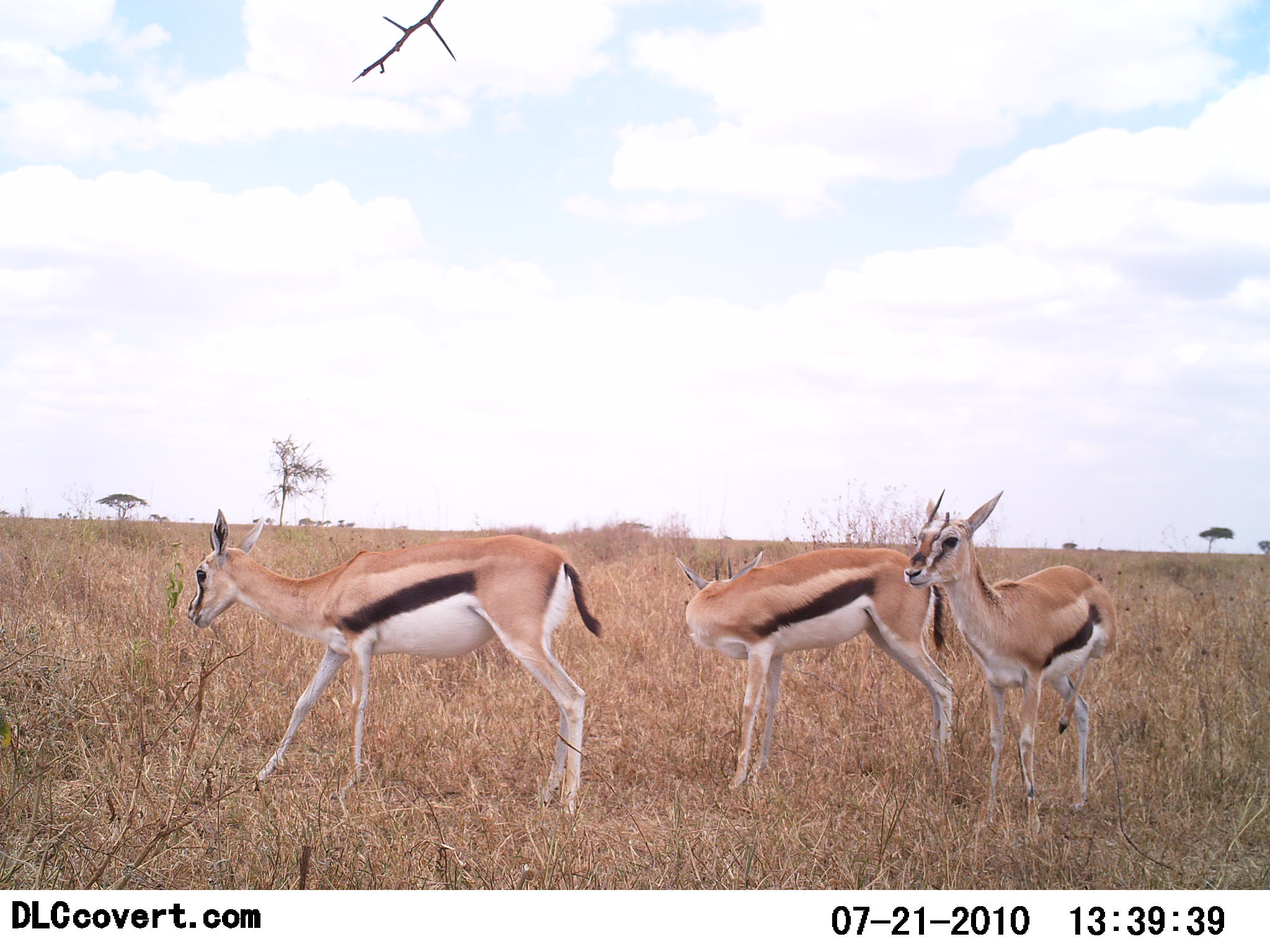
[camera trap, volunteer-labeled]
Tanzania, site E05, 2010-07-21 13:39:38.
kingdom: Animalia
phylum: Chordata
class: Mammalia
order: Artiodactyla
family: Bovidae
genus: Eudorcas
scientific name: Eudorcas thomsonii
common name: thomson's gazelle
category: gazellethomsons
Gazellethomsons (thomson's gazelle) (Eudorcas thomsonii), count 3. Behavior (volunteer vote fractions): standing 100%, resting 0%, moving 6%, interacting 0%. Young present (vote fraction): 6%. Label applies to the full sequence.